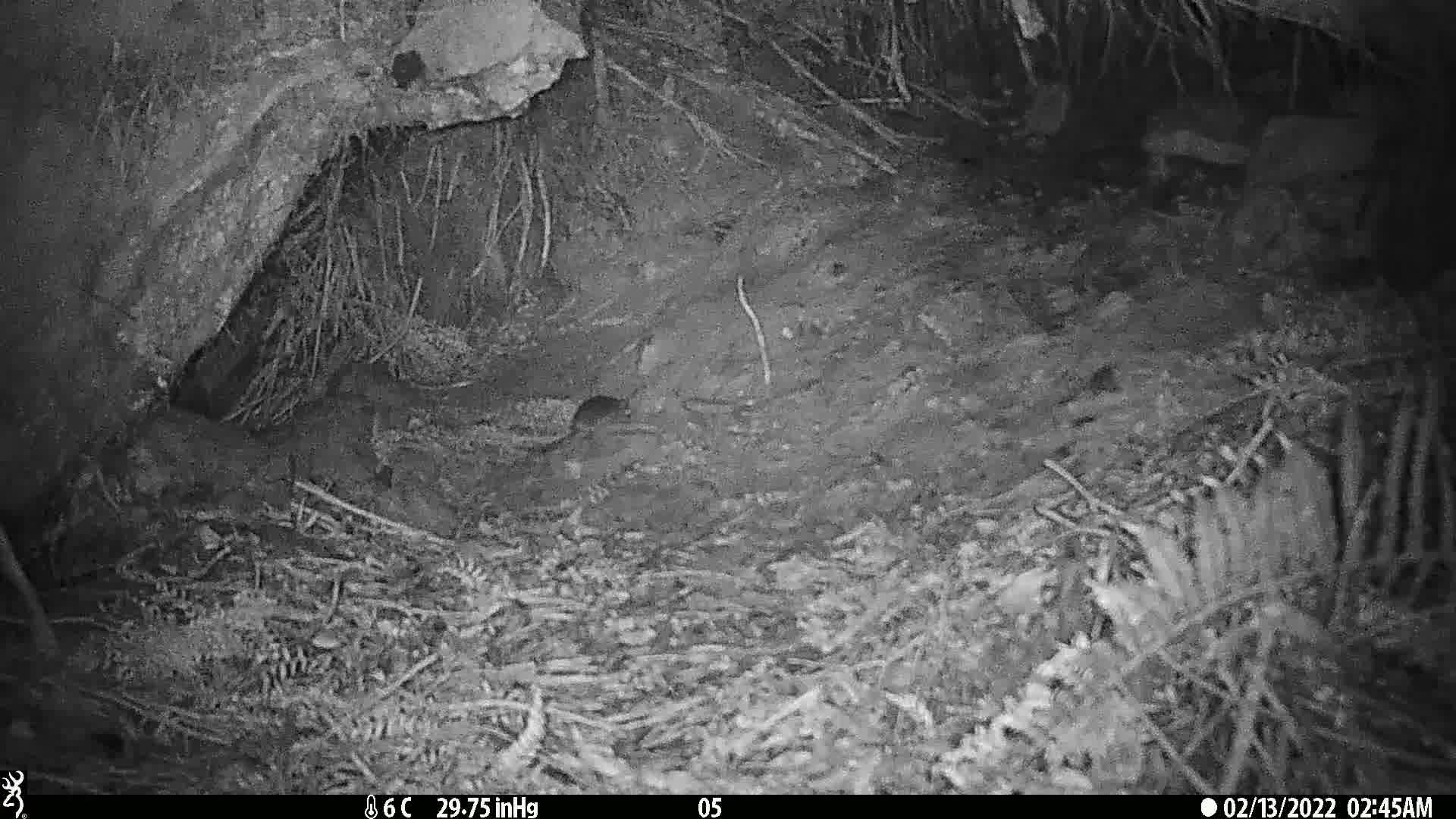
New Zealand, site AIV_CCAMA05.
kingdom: Animalia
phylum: Chordata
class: Mammalia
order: Rodentia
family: Muridae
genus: Mus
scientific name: Mus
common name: mouse